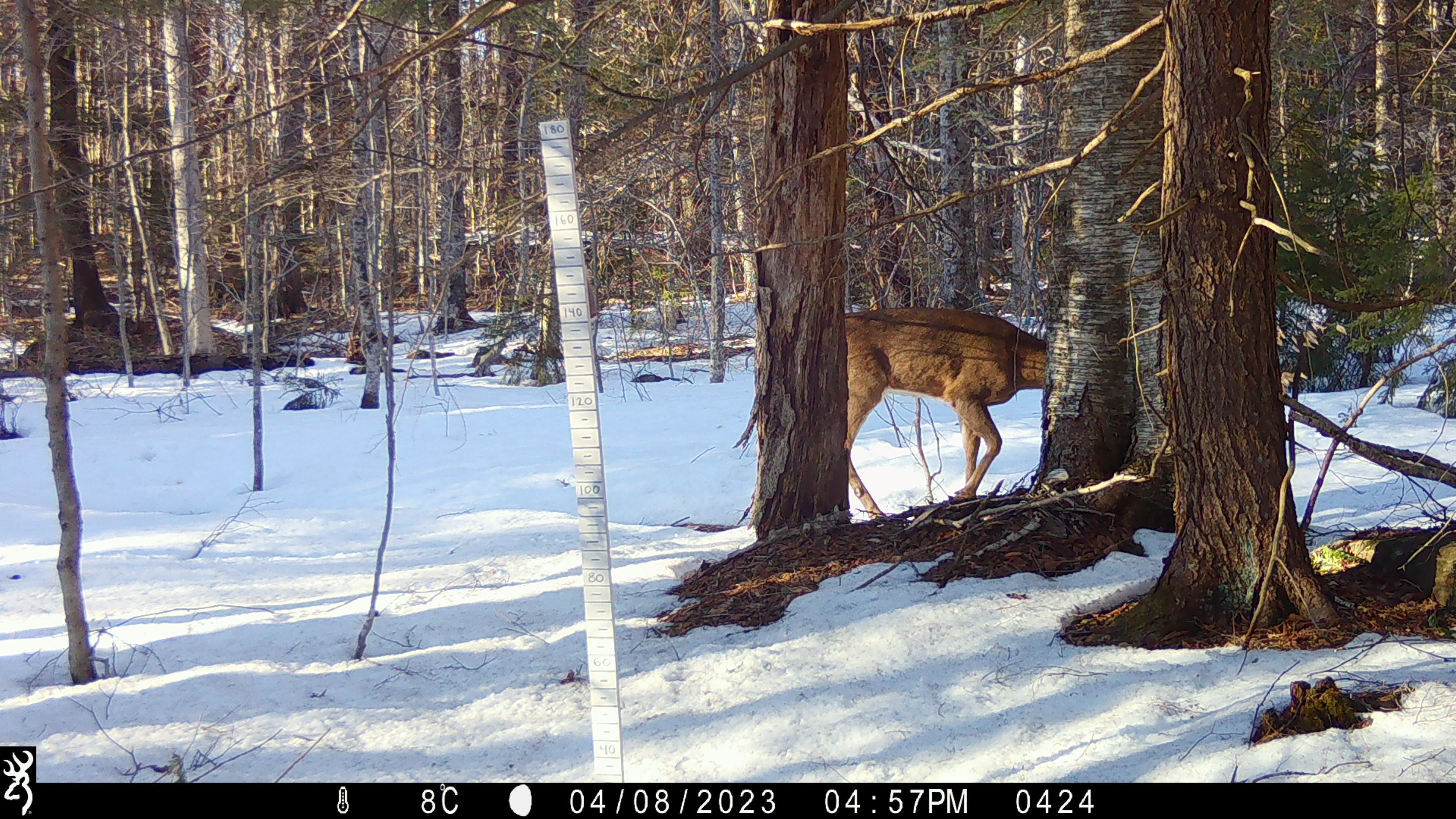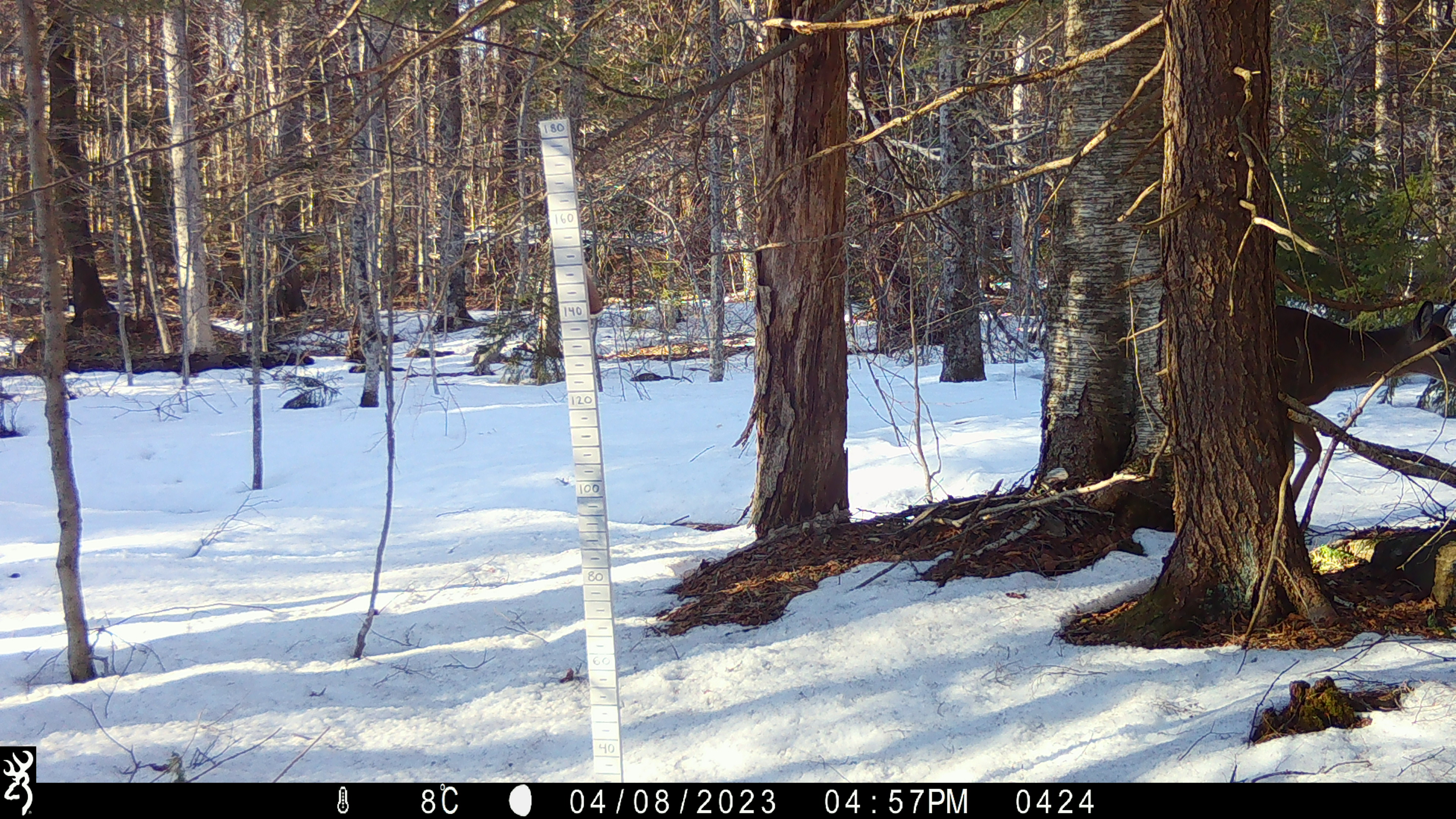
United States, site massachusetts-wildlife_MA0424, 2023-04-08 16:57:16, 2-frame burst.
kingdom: Animalia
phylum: Chordata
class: Mammalia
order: Artiodactyla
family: Cervidae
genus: Odocoileus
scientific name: Odocoileus virginianus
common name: white-tailed deer